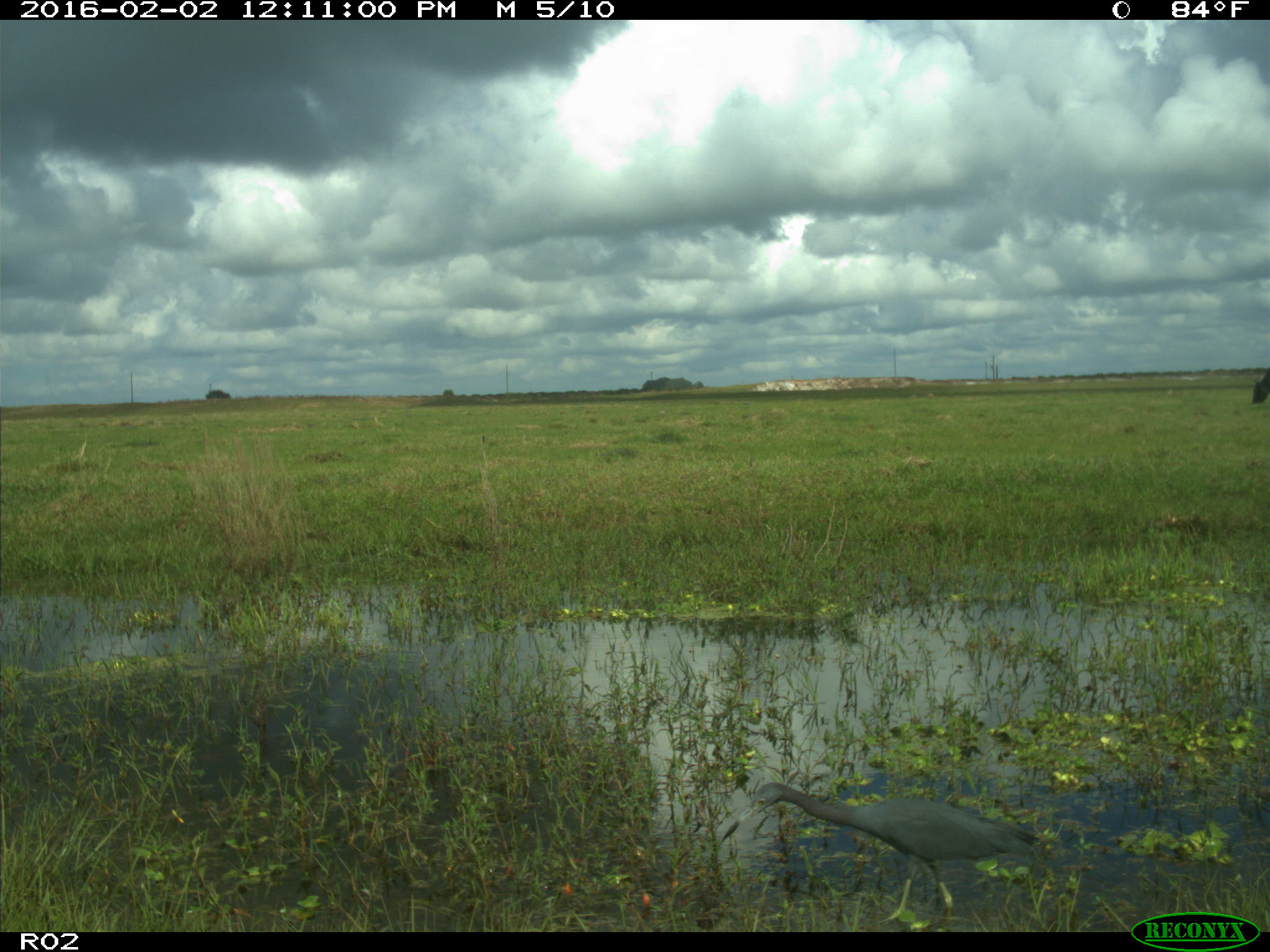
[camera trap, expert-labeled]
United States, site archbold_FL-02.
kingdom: Animalia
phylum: Chordata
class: Aves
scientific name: Aves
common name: birds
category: unidentified bird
Unidentified bird (birds) (Aves).